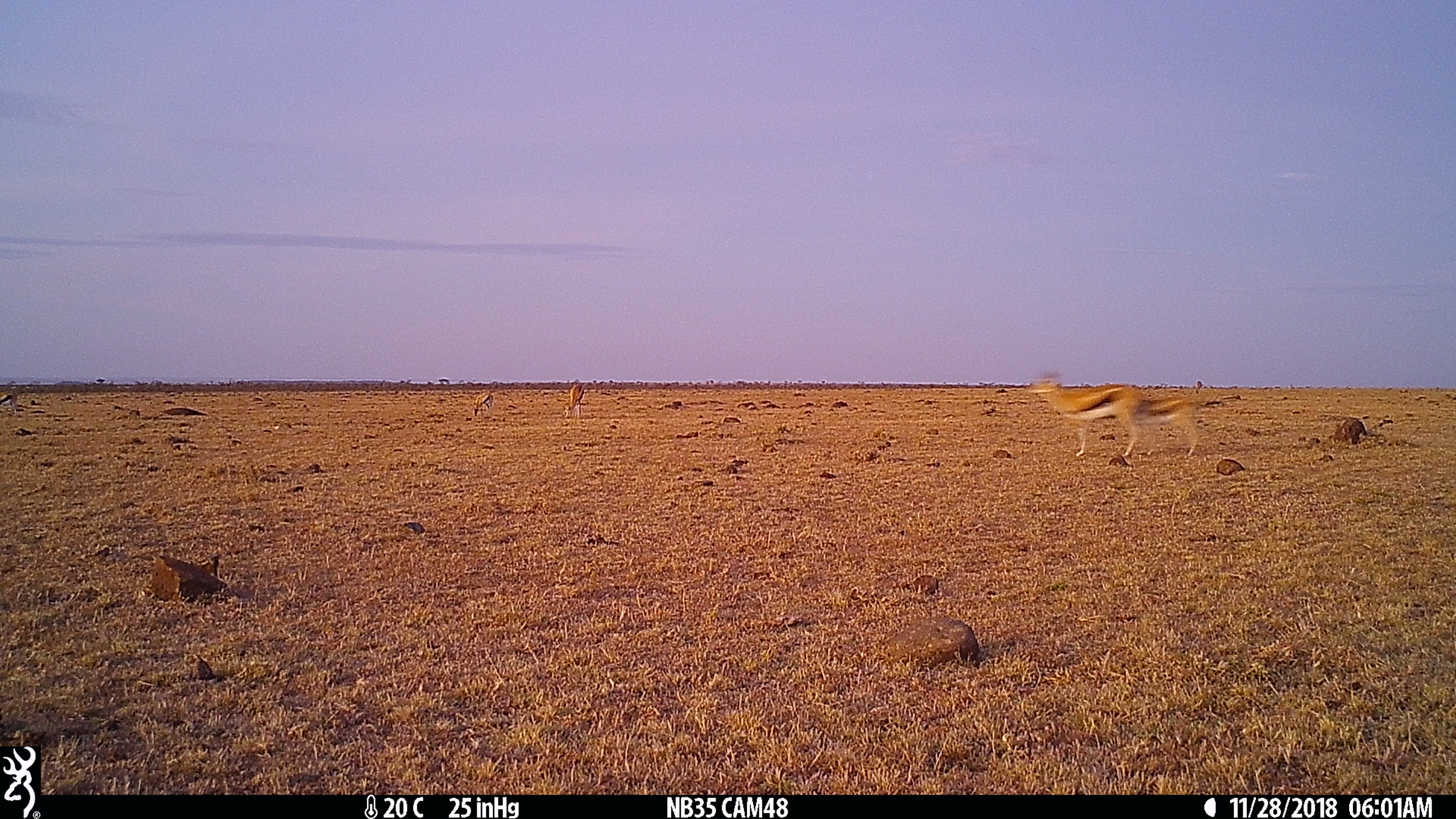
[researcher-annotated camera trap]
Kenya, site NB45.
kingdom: Animalia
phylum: Chordata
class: Mammalia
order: Artiodactyla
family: Bovidae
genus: Eudorcas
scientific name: Eudorcas thomsonii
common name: thomon's gazelle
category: gazelle thomsons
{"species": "gazelle thomsons (thomon's gazelle) (Eudorcas thomsonii)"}